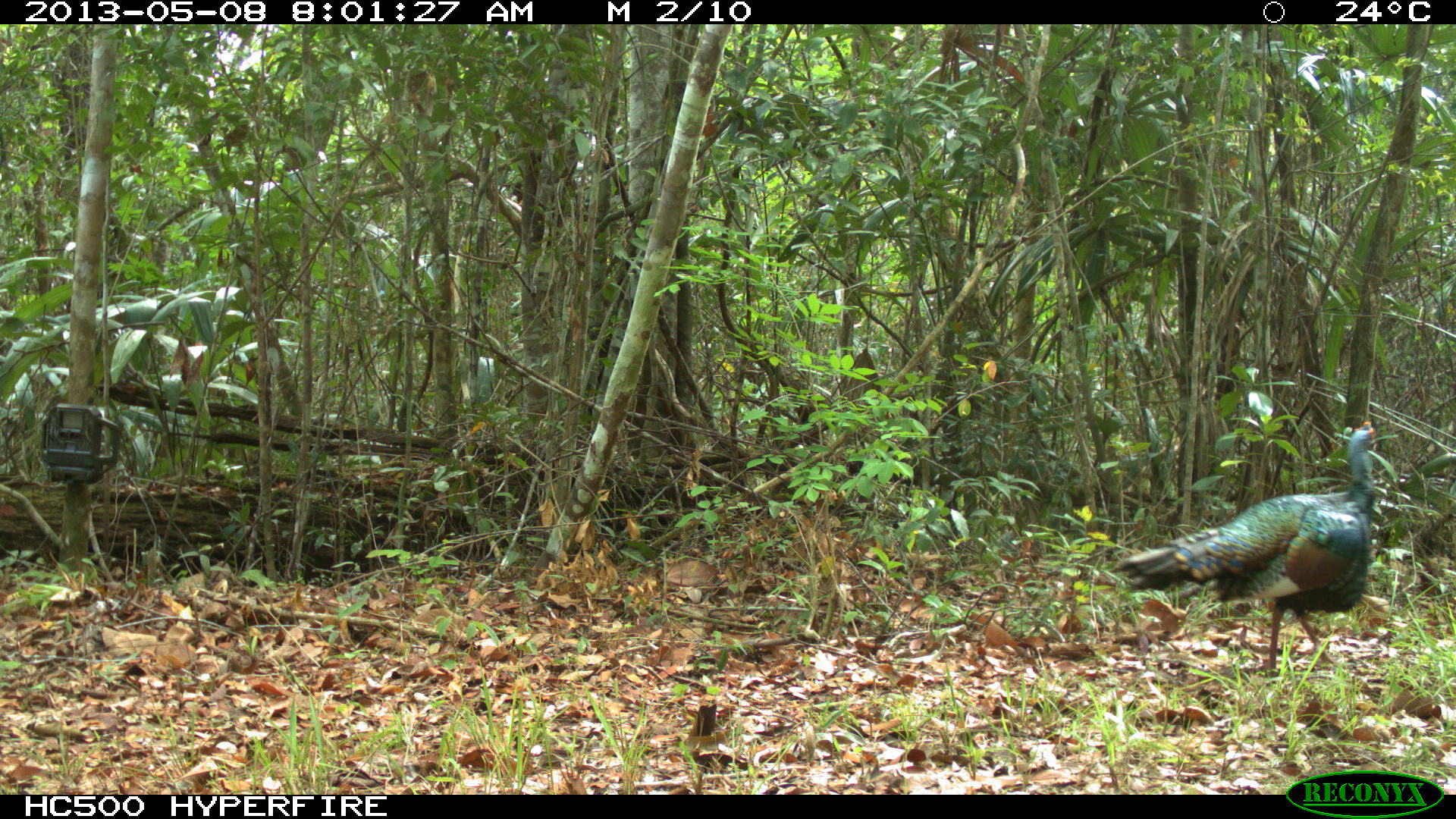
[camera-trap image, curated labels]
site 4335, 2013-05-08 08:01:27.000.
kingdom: Animalia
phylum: Chordata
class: Aves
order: Galliformes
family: Phasianidae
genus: Meleagris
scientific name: Meleagris ocellata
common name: ocellated turkey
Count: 1.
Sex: male.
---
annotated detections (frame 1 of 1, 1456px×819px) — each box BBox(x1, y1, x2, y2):
meleagris ocellata: BBox(1110, 420, 1378, 671)